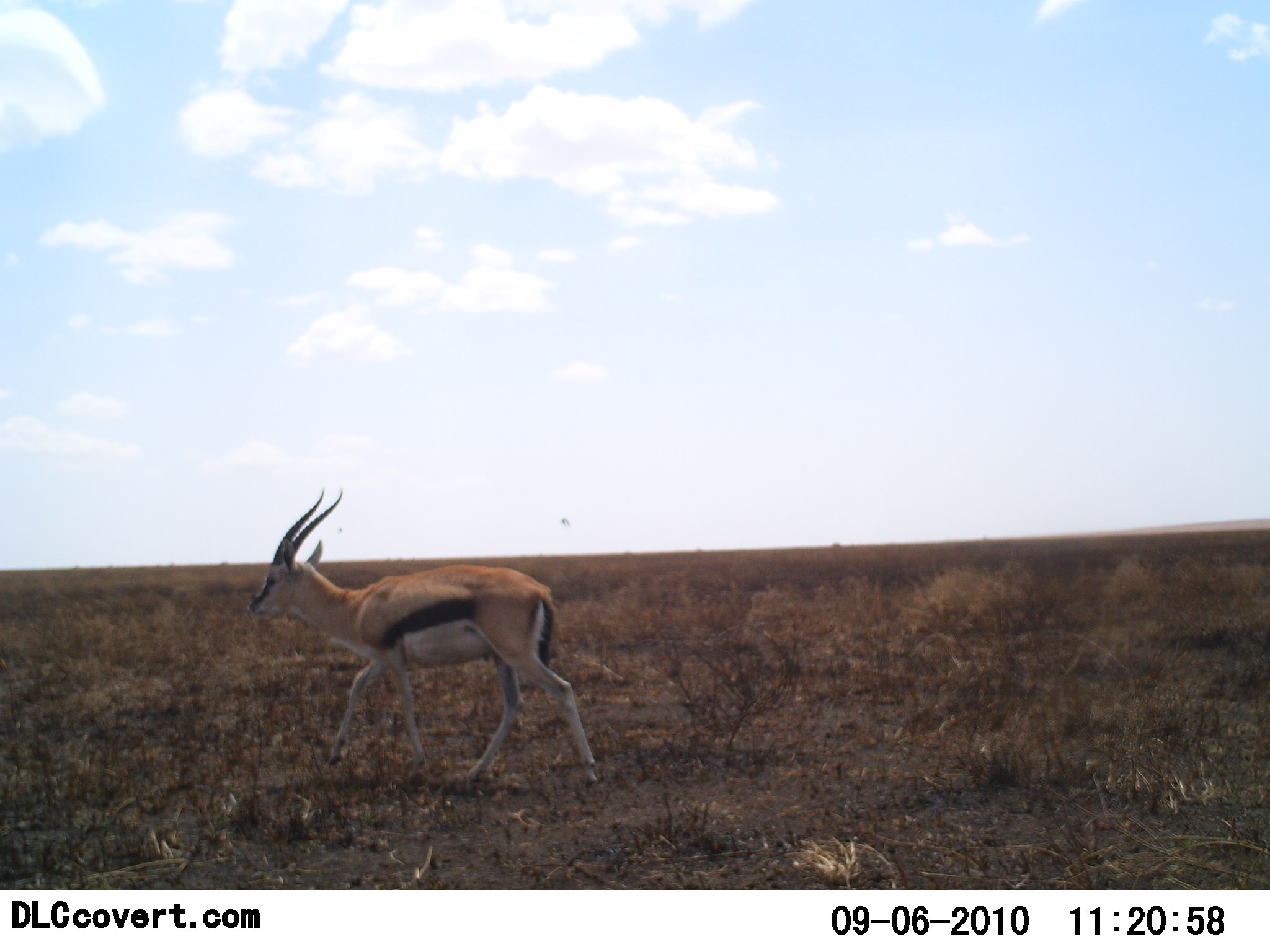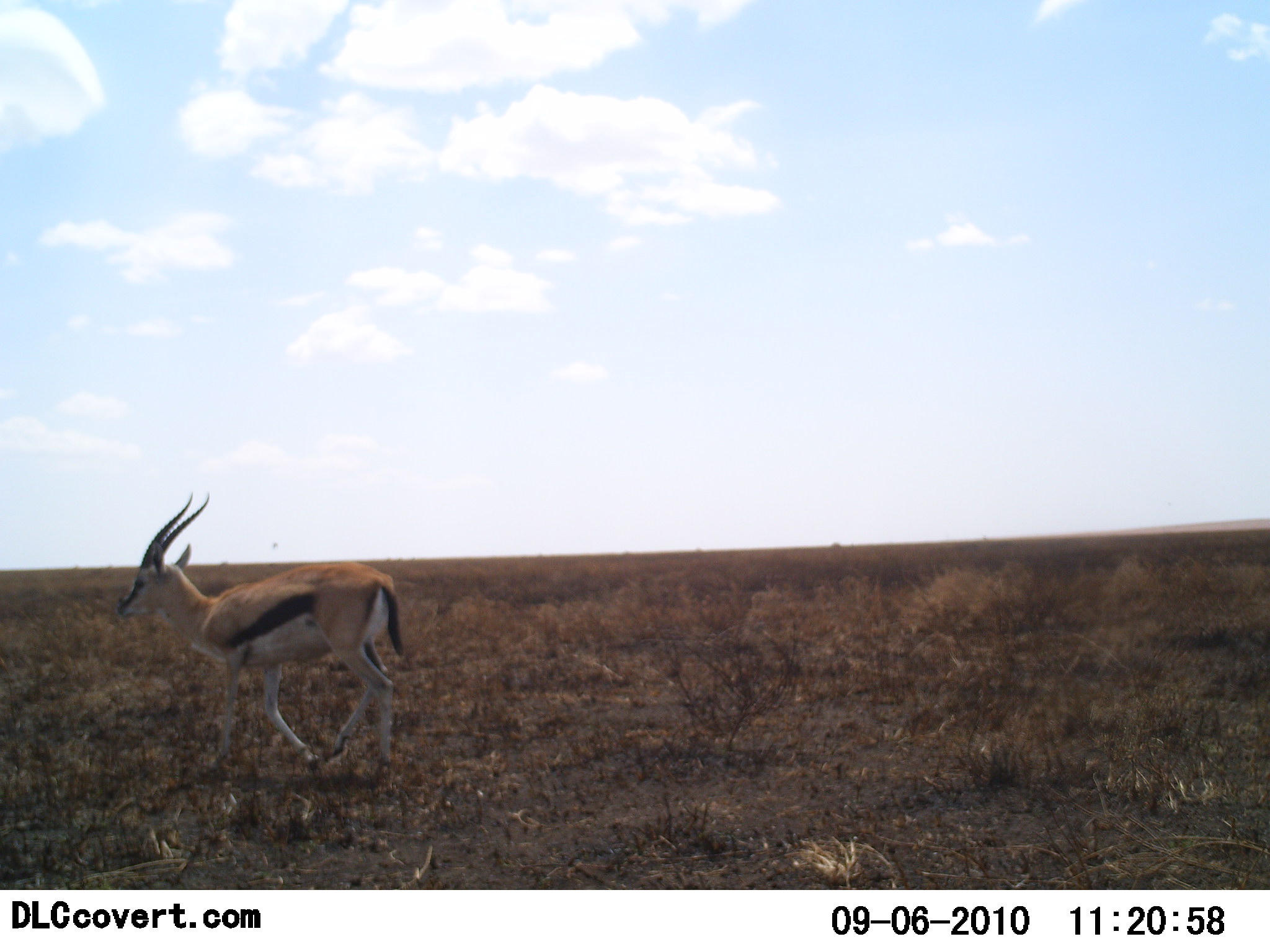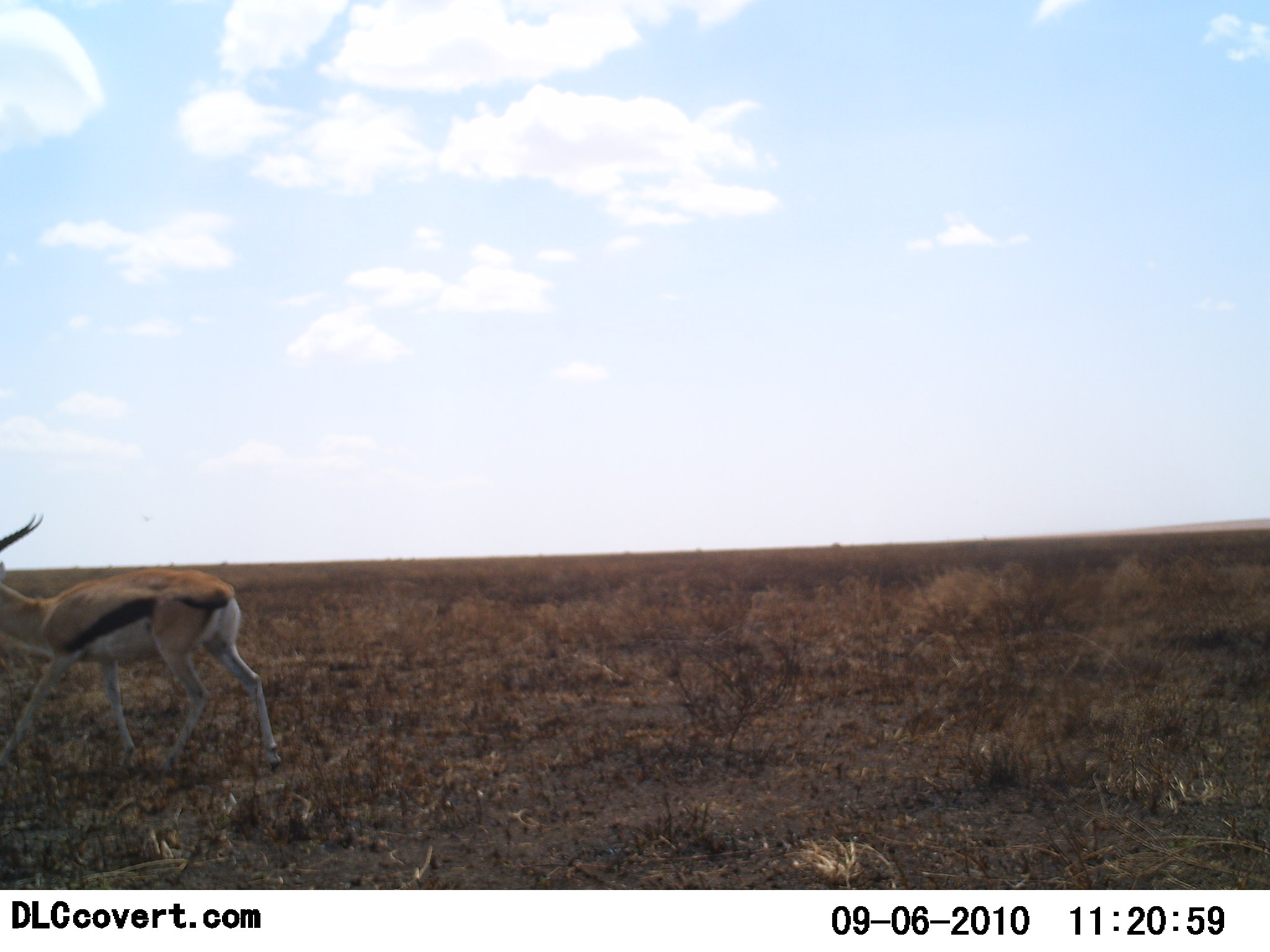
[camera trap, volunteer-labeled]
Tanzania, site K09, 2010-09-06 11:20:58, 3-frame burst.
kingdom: Animalia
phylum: Chordata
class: Mammalia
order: Artiodactyla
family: Bovidae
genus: Eudorcas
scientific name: Eudorcas thomsonii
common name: thomson's gazelle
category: gazellethomsons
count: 1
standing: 9%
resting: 0%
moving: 100%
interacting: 0%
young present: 0%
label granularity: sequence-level